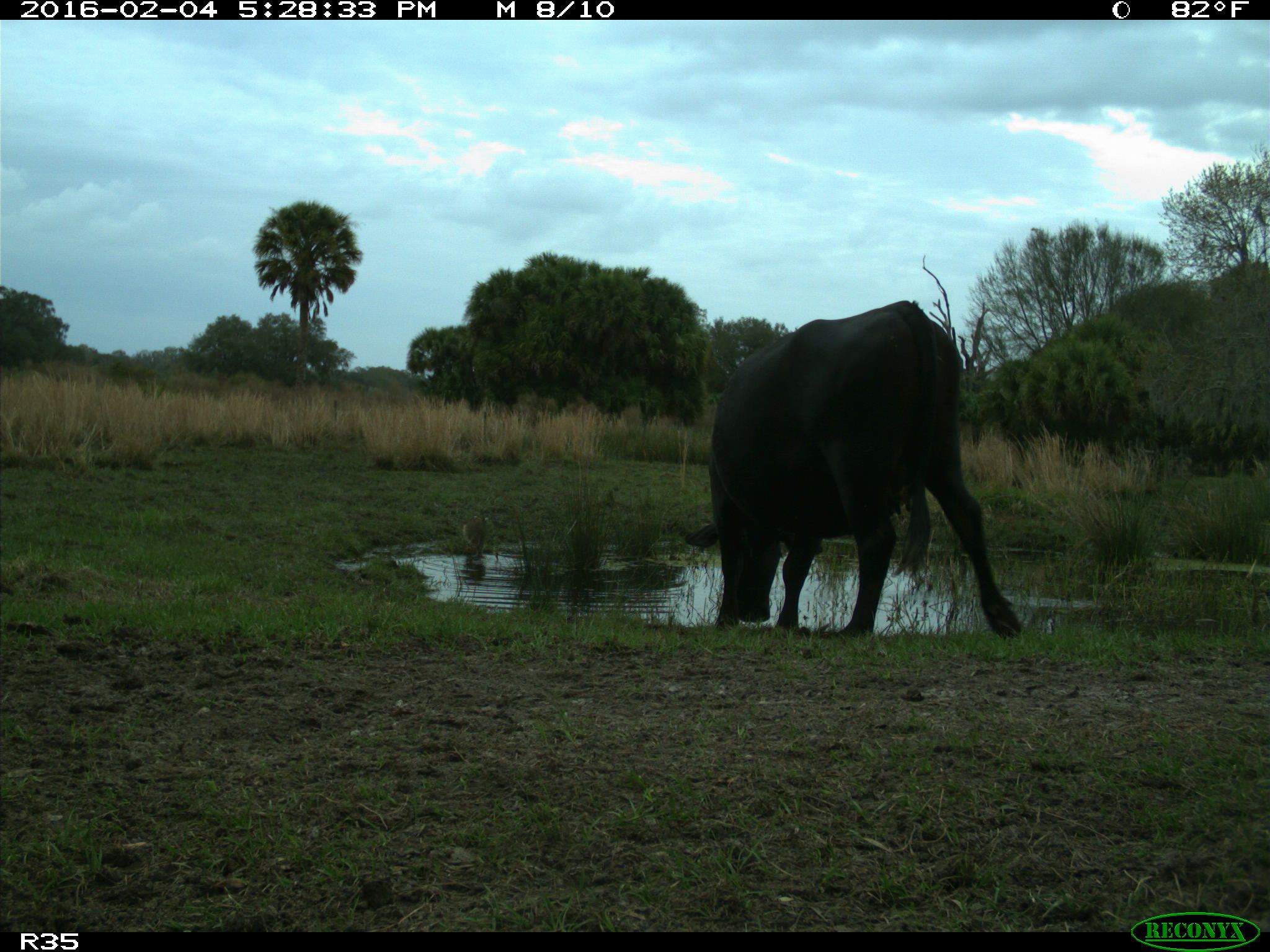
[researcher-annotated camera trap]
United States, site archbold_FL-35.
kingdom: Animalia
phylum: Chordata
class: Mammalia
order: Artiodactyla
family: Bovidae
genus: Bos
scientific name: Bos taurus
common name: domestic cow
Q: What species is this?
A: Bos taurus (domestic cow).